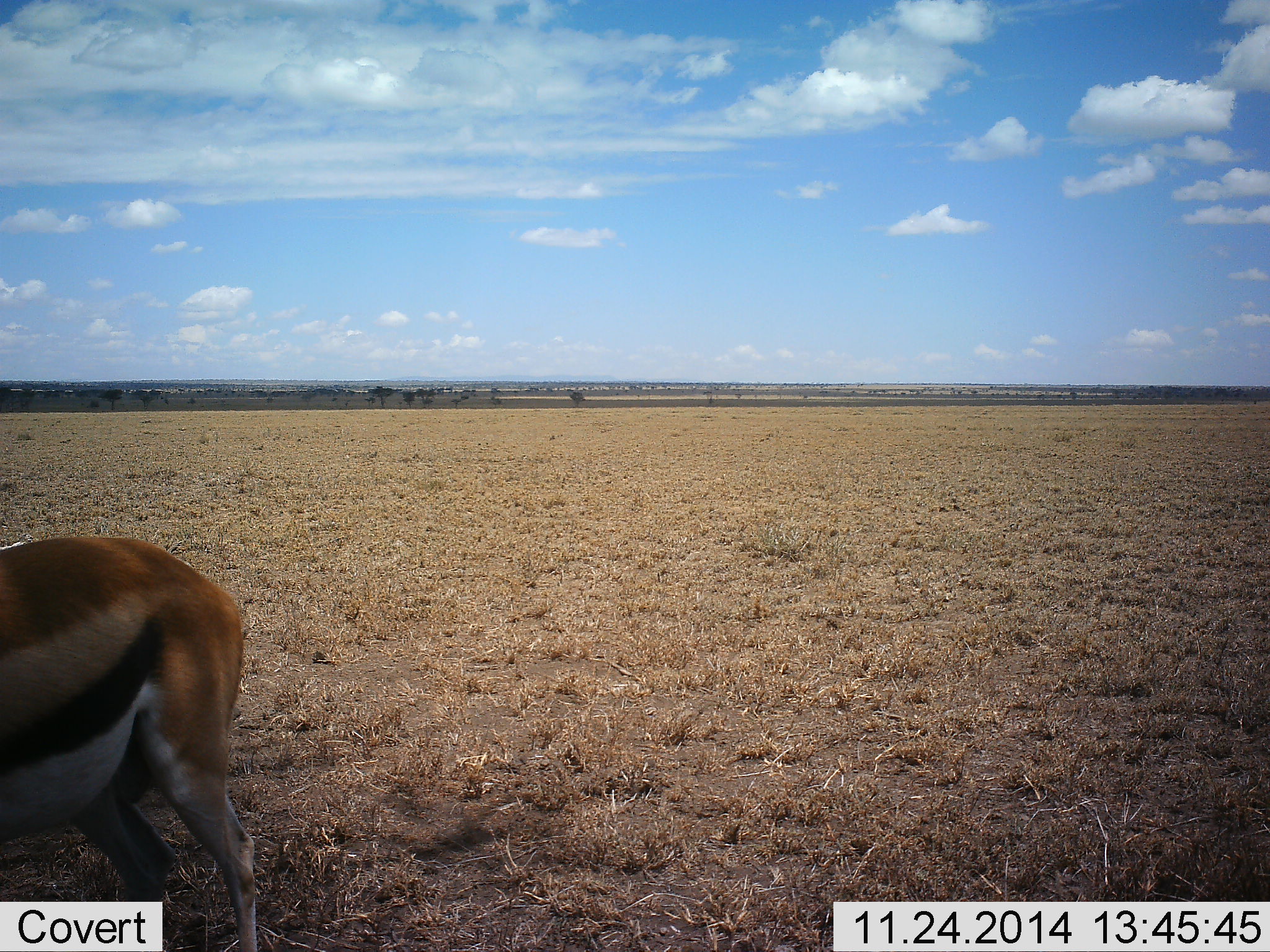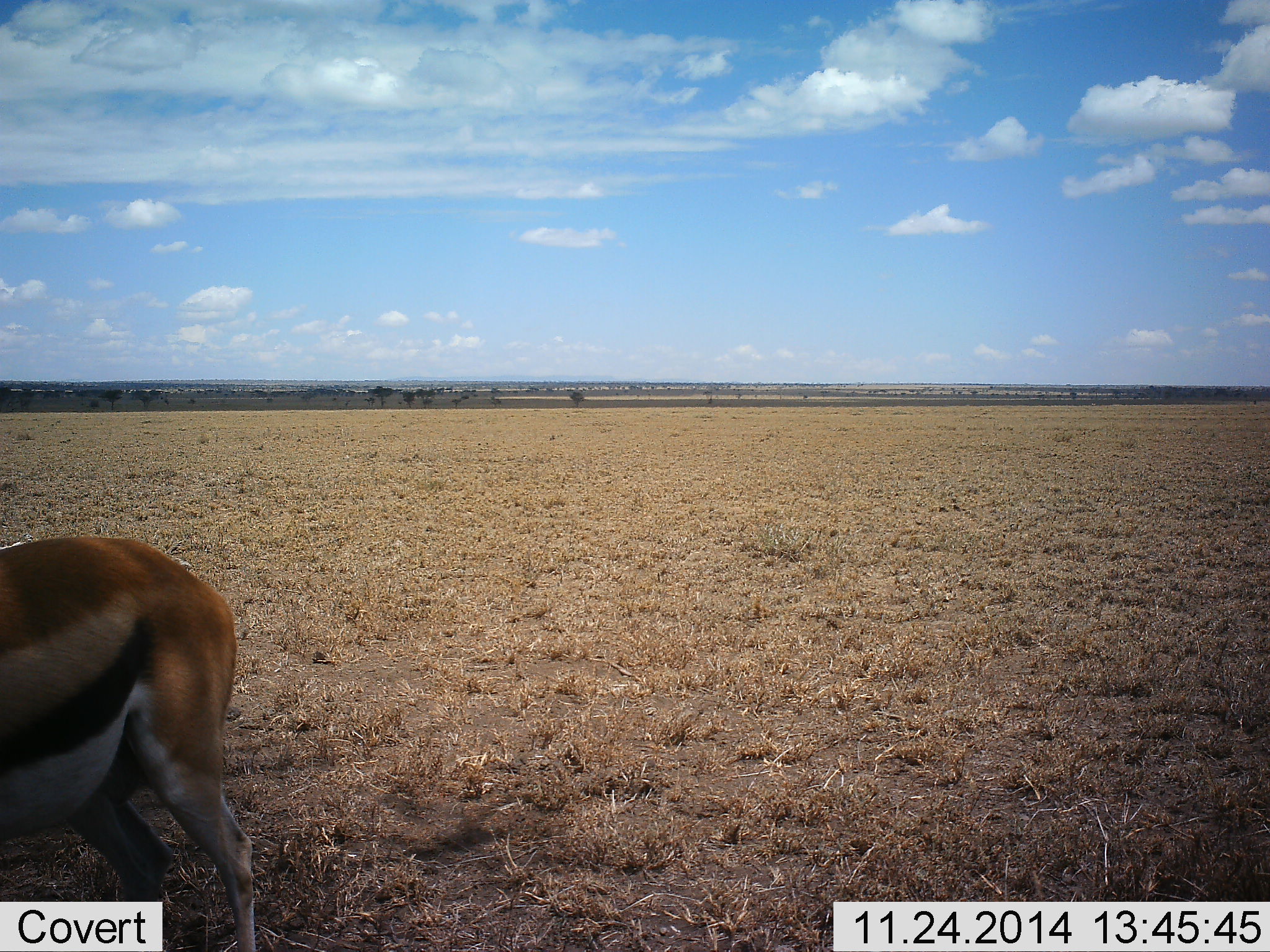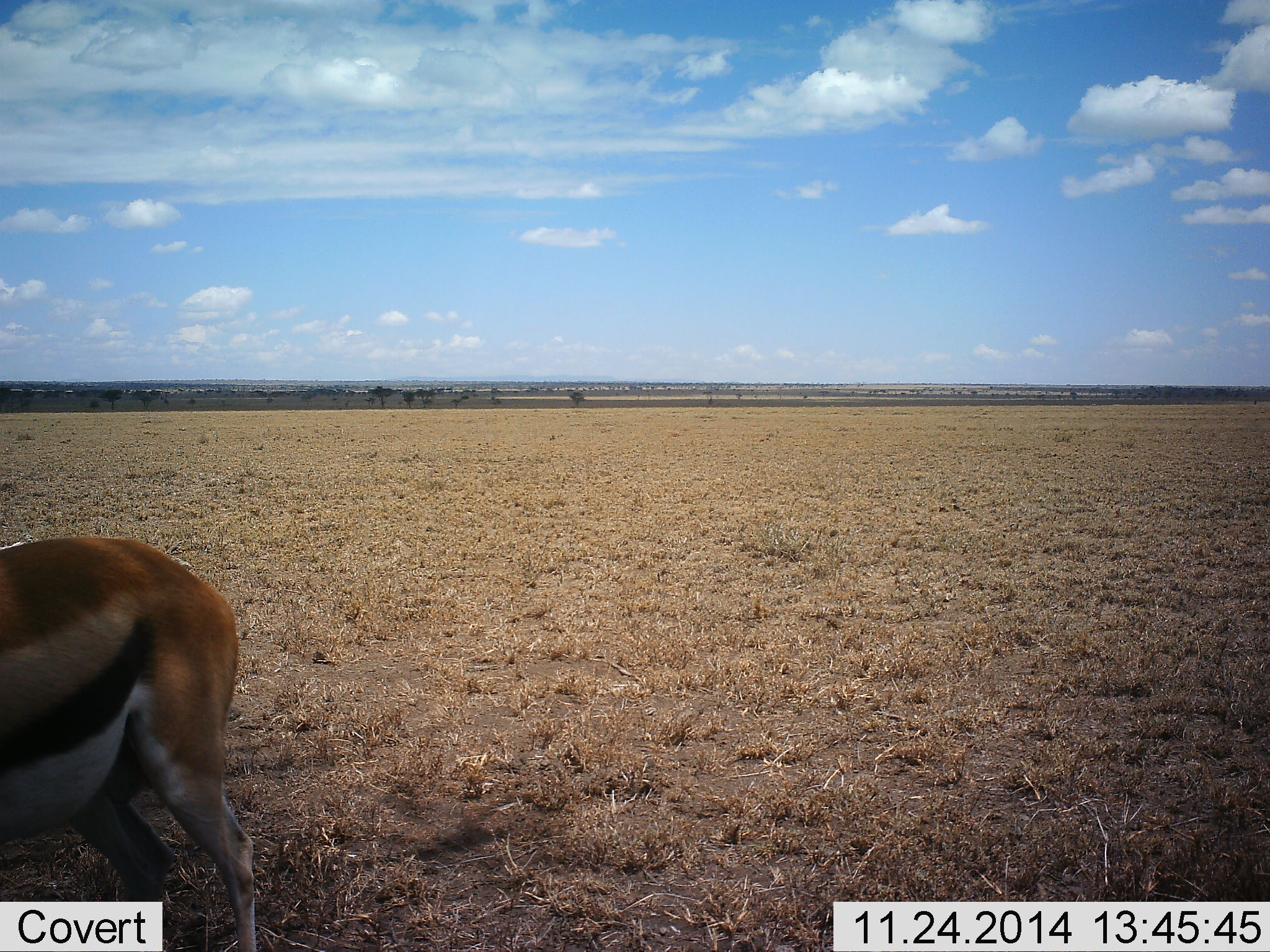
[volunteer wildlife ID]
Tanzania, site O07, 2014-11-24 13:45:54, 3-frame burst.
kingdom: Animalia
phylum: Chordata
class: Mammalia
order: Artiodactyla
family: Bovidae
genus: Eudorcas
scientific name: Eudorcas thomsonii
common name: thomson's gazelle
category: gazellethomsons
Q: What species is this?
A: Gazellethomsons (thomson's gazelle) (Eudorcas thomsonii).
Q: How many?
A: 1.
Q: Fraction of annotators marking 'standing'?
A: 90%.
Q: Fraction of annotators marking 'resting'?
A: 0%.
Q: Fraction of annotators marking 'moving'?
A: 10%.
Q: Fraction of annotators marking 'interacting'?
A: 0%.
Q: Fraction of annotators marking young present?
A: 0%.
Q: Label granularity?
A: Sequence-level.